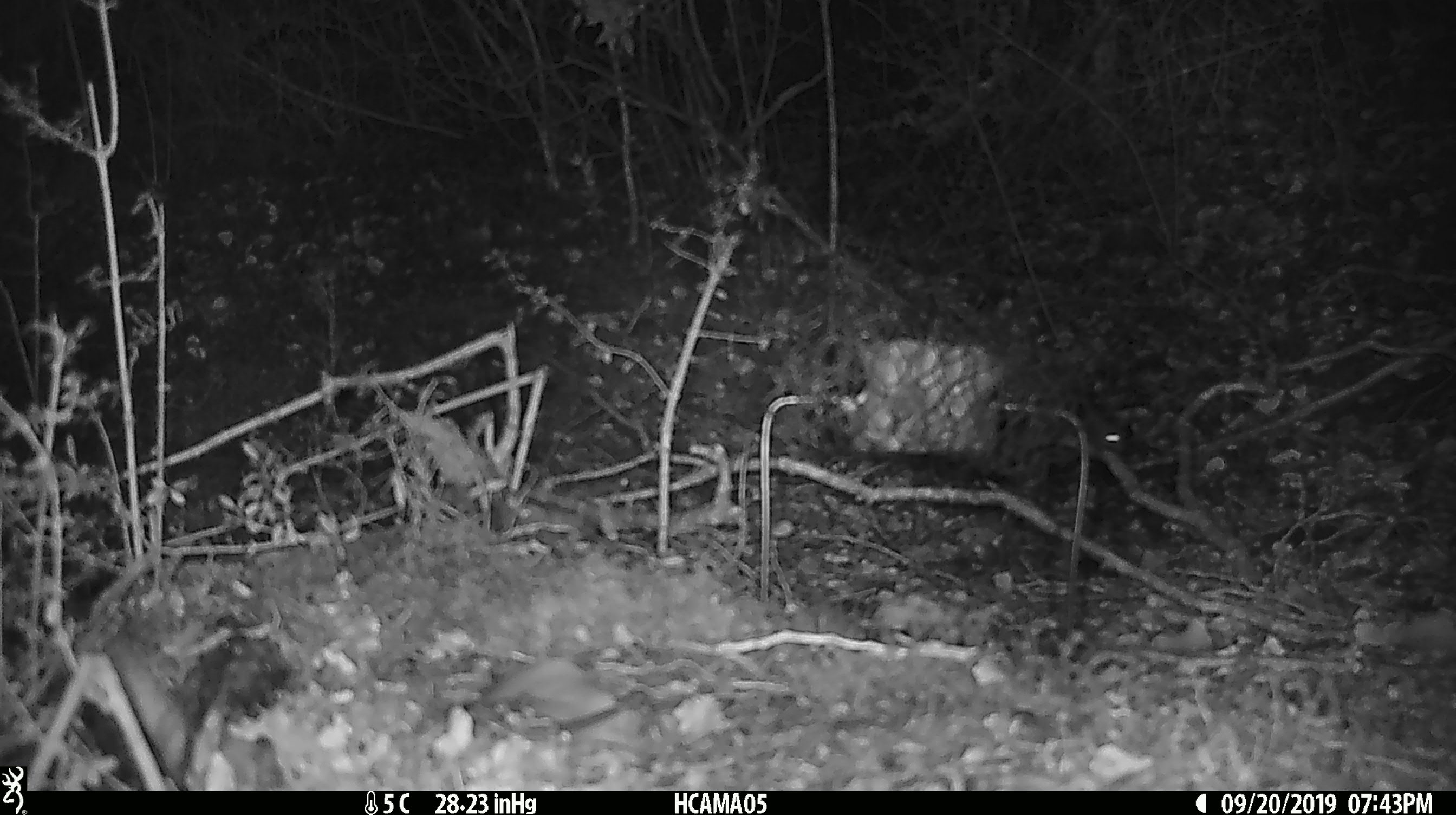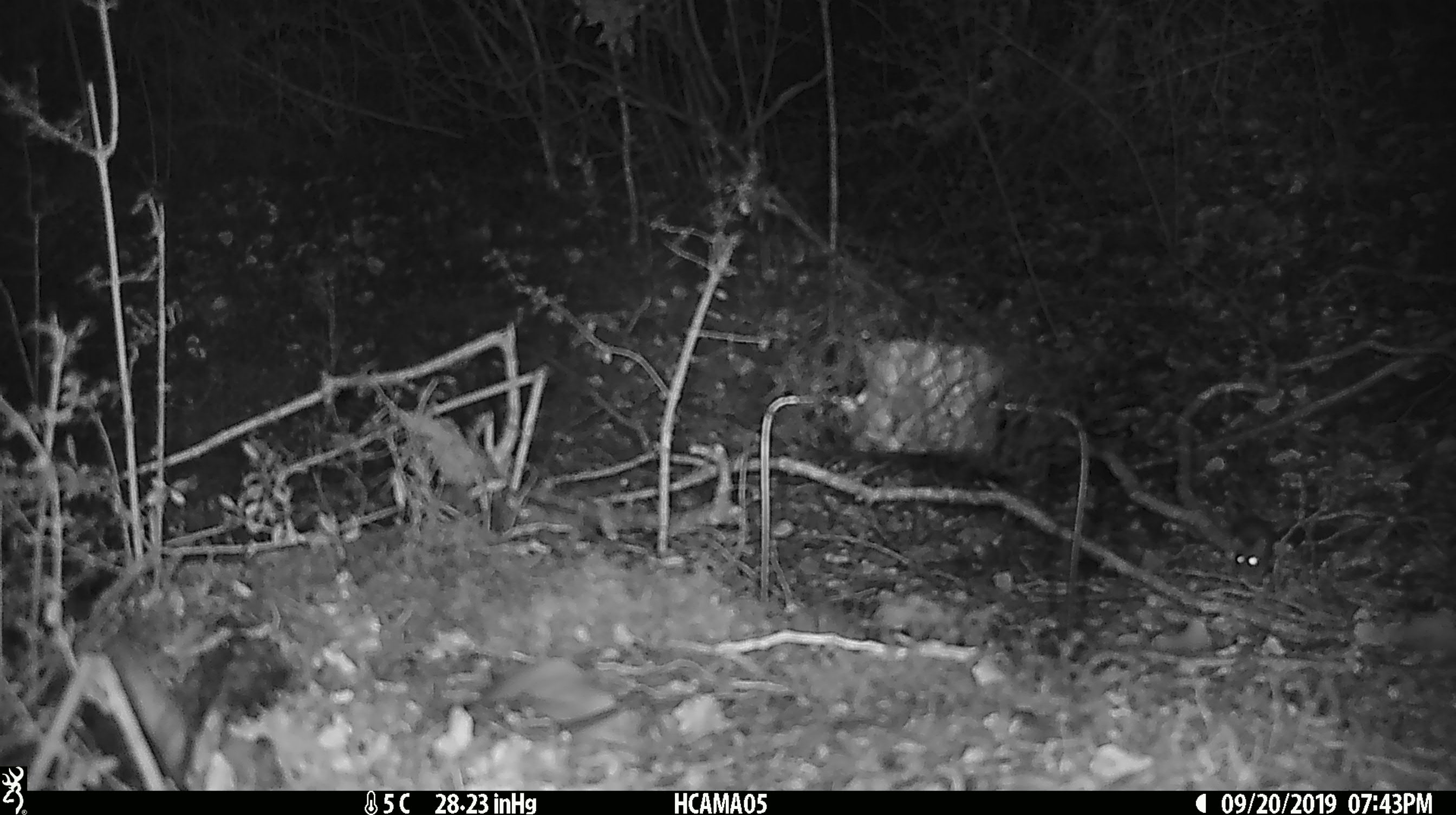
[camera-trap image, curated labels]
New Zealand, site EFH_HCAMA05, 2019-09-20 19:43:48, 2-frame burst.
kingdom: Animalia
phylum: Chordata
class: Mammalia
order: Rodentia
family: Muridae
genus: Mus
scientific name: Mus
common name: mouse